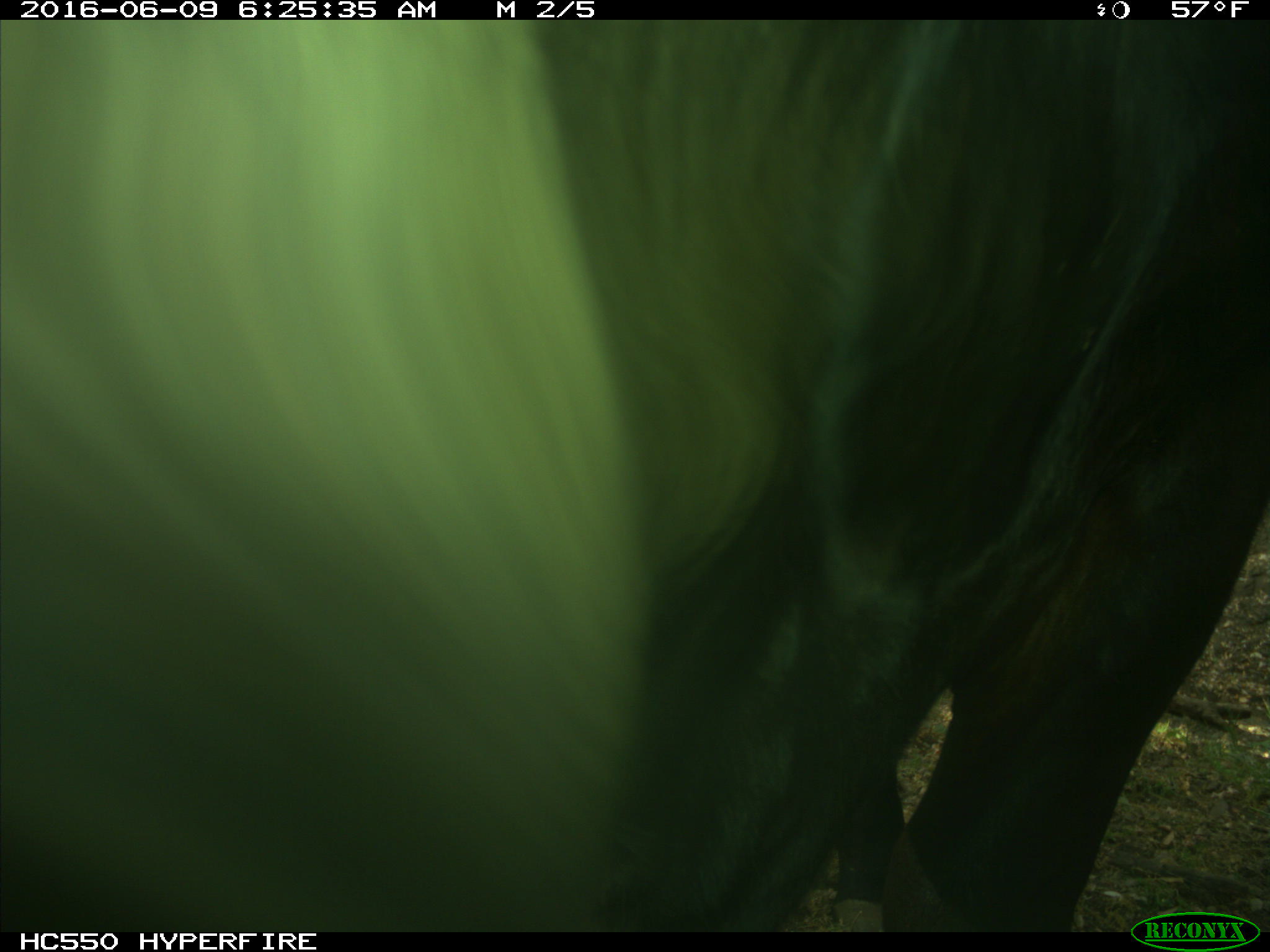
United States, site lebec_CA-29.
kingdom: Animalia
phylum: Chordata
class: Mammalia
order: Artiodactyla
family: Bovidae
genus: Bos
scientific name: Bos taurus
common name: domestic cow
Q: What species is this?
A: Bos taurus (domestic cow).